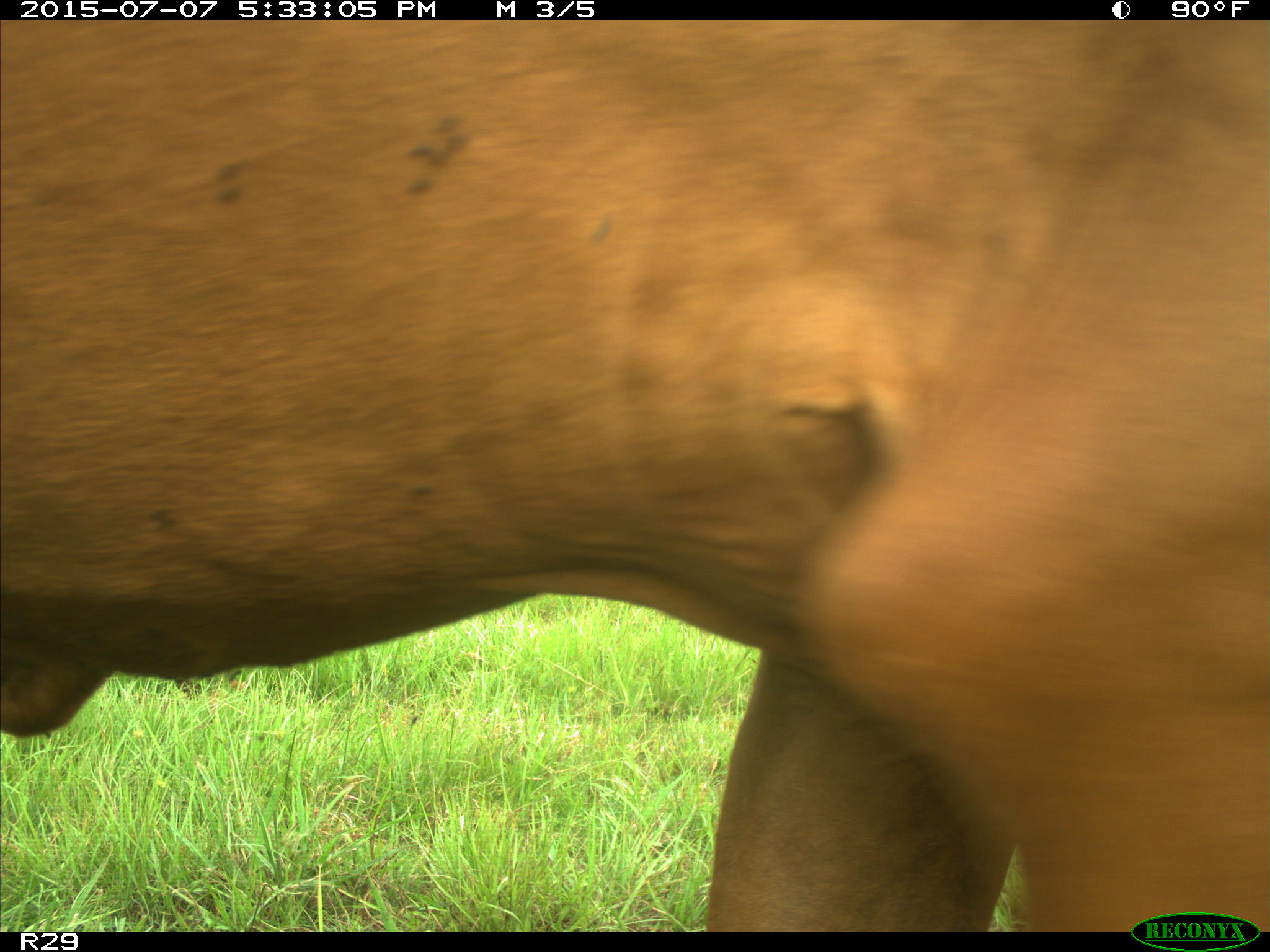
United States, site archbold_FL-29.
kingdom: Animalia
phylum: Chordata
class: Mammalia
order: Artiodactyla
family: Bovidae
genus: Bos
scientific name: Bos taurus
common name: domestic cow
Bos taurus (domestic cow).